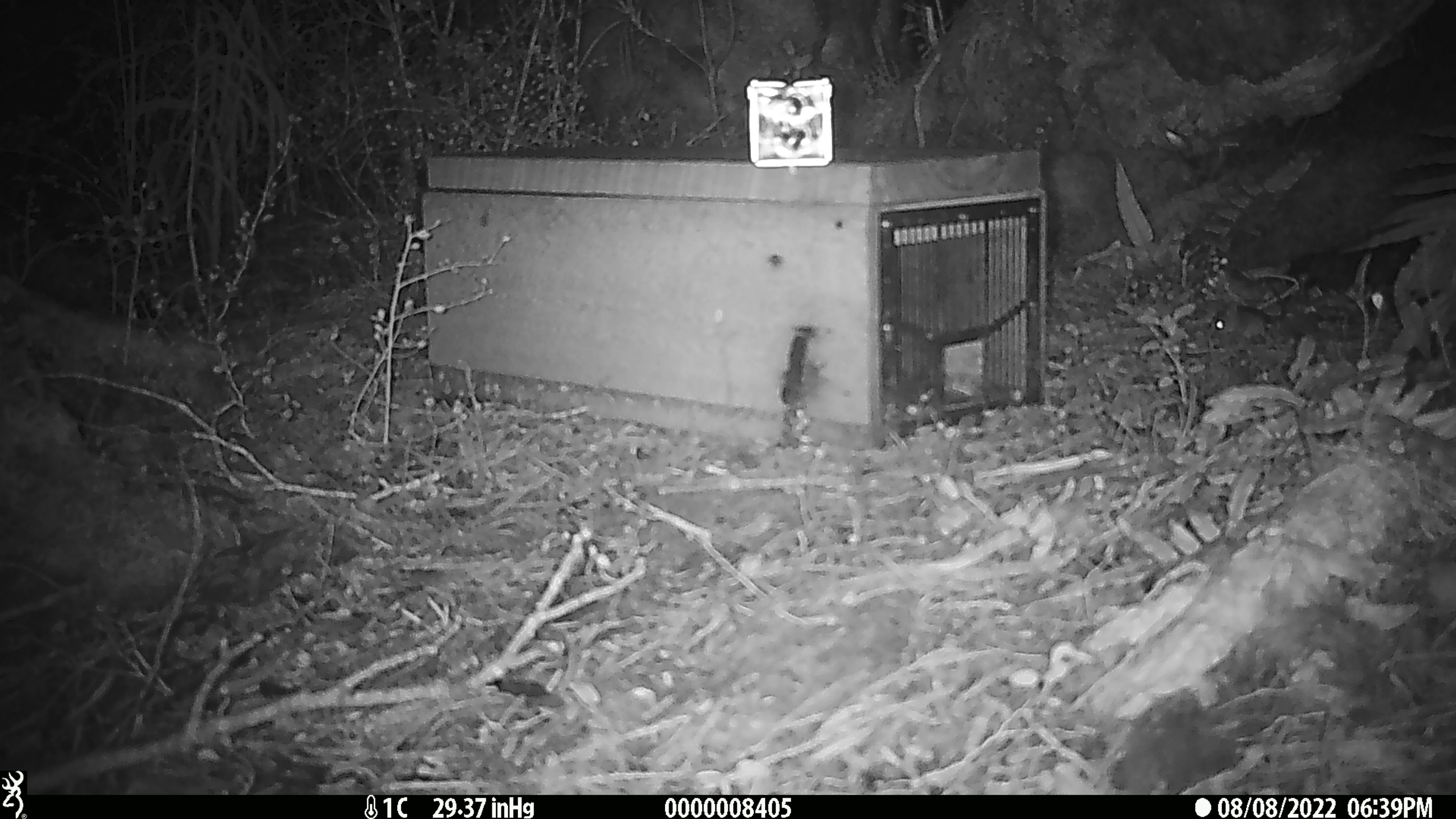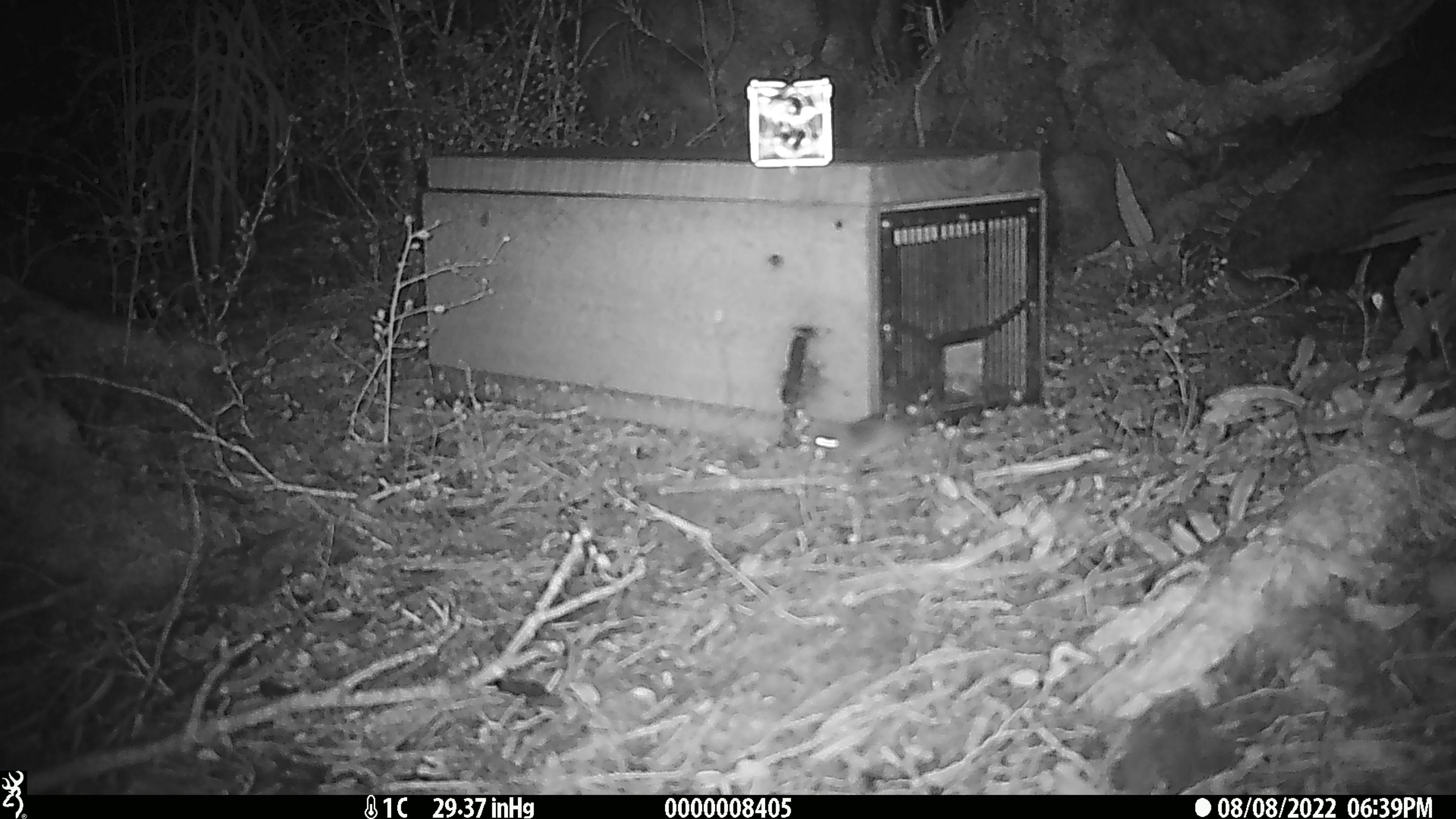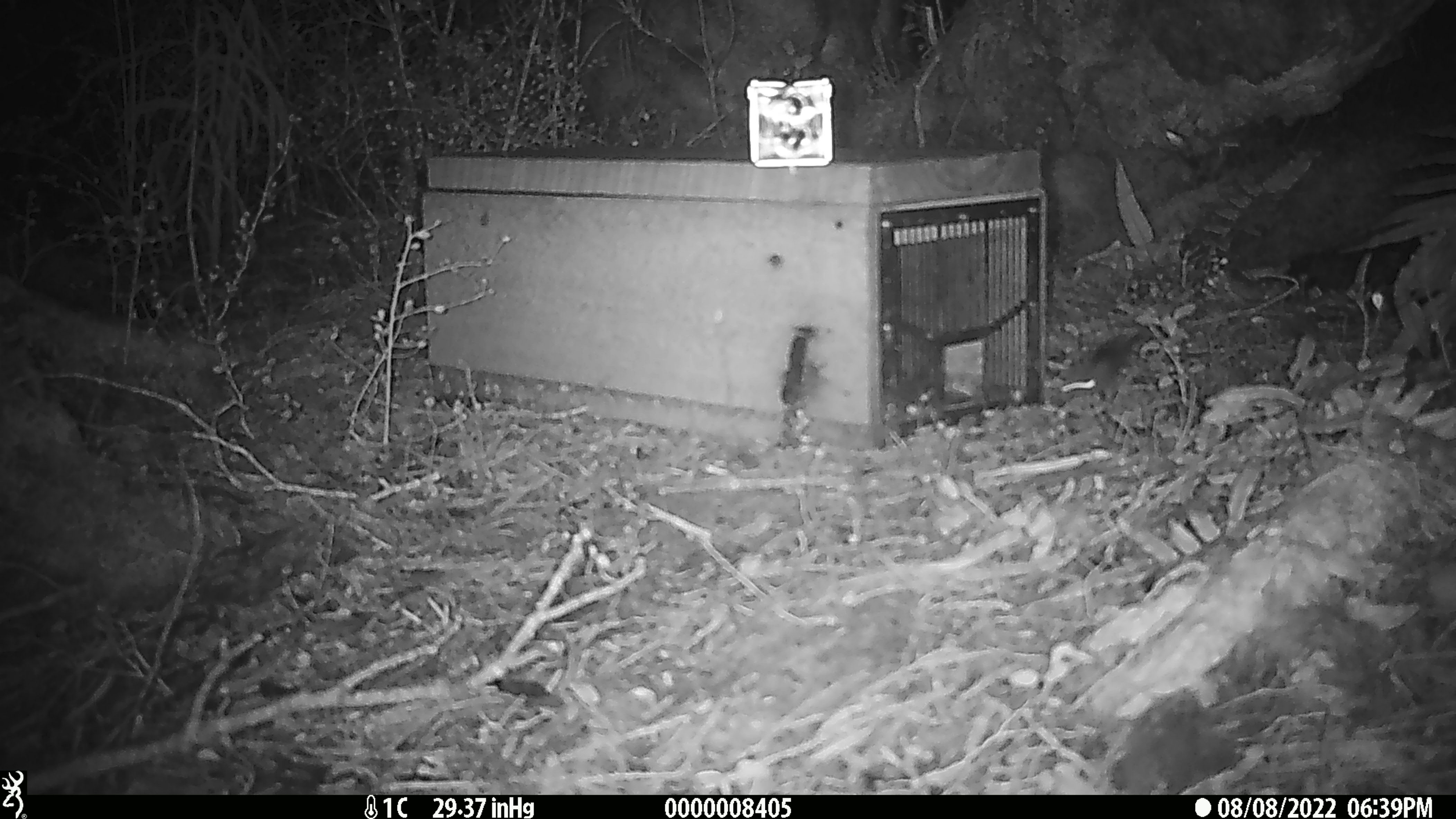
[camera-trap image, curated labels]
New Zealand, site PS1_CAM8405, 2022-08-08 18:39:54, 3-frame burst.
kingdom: Animalia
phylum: Chordata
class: Mammalia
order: Rodentia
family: Muridae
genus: Mus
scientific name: Mus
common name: mouse